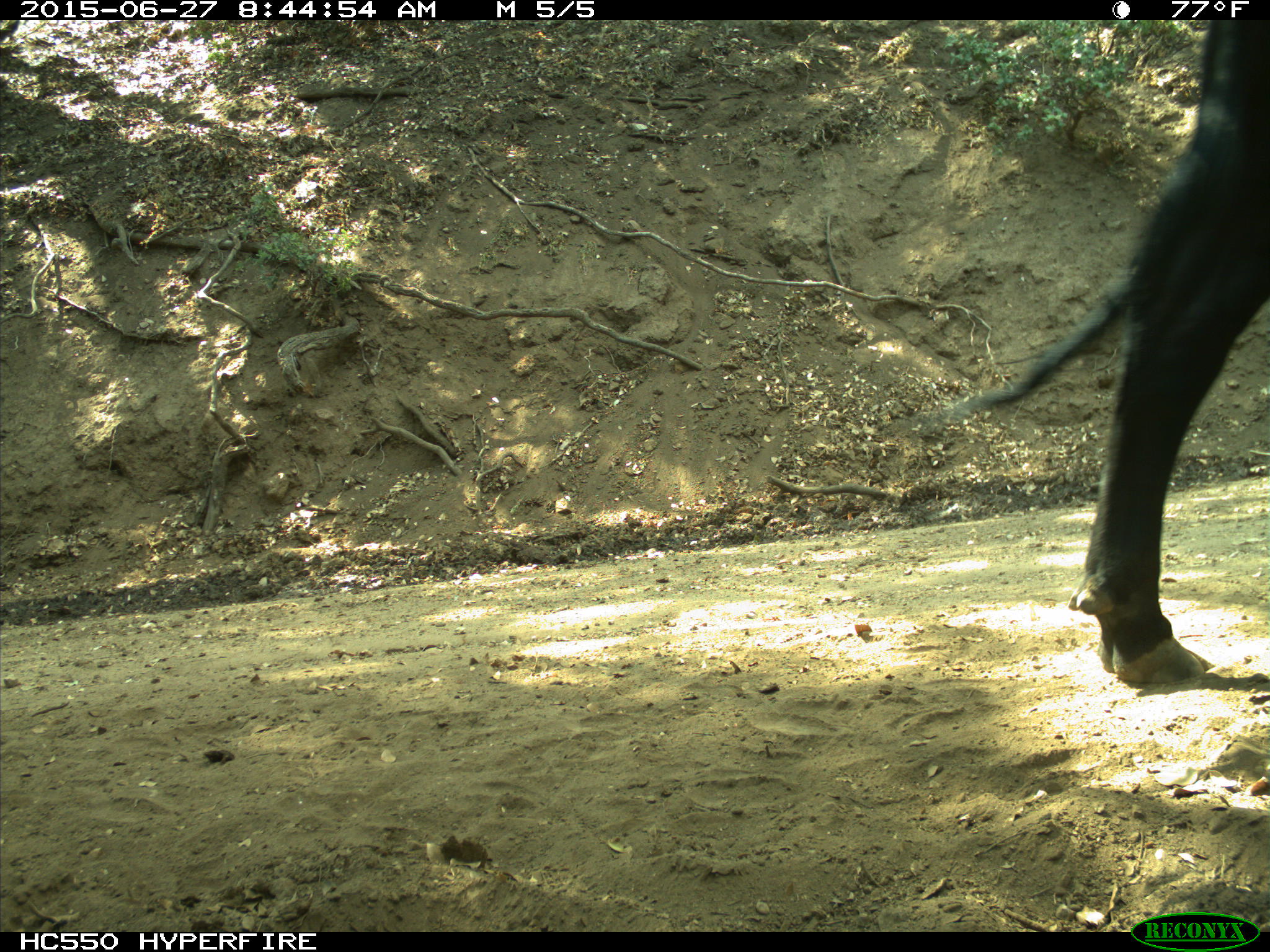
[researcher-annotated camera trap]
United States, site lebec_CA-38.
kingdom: Animalia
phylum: Chordata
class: Mammalia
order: Artiodactyla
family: Bovidae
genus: Bos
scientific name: Bos taurus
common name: domestic cow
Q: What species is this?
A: Bos taurus (domestic cow).